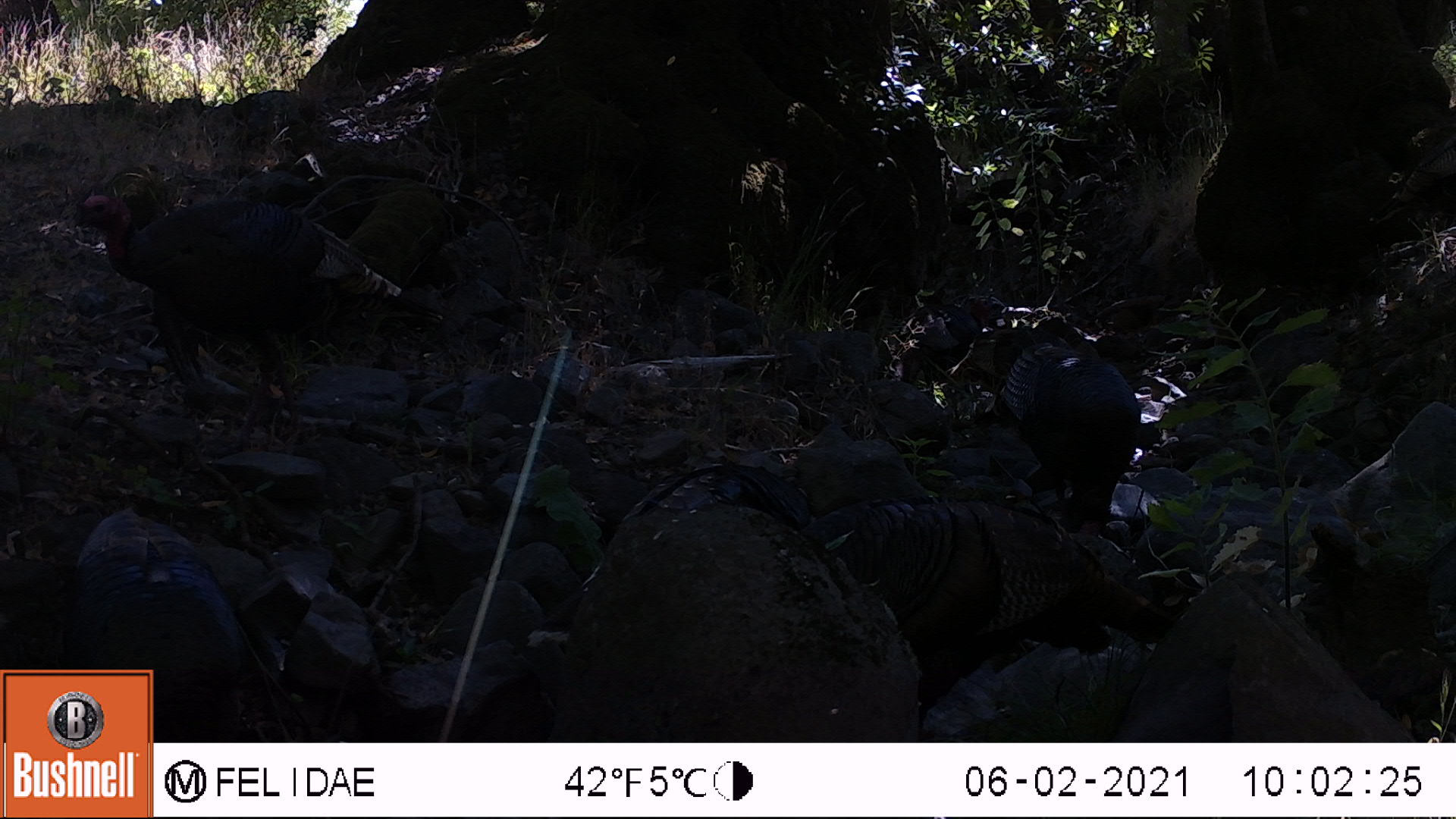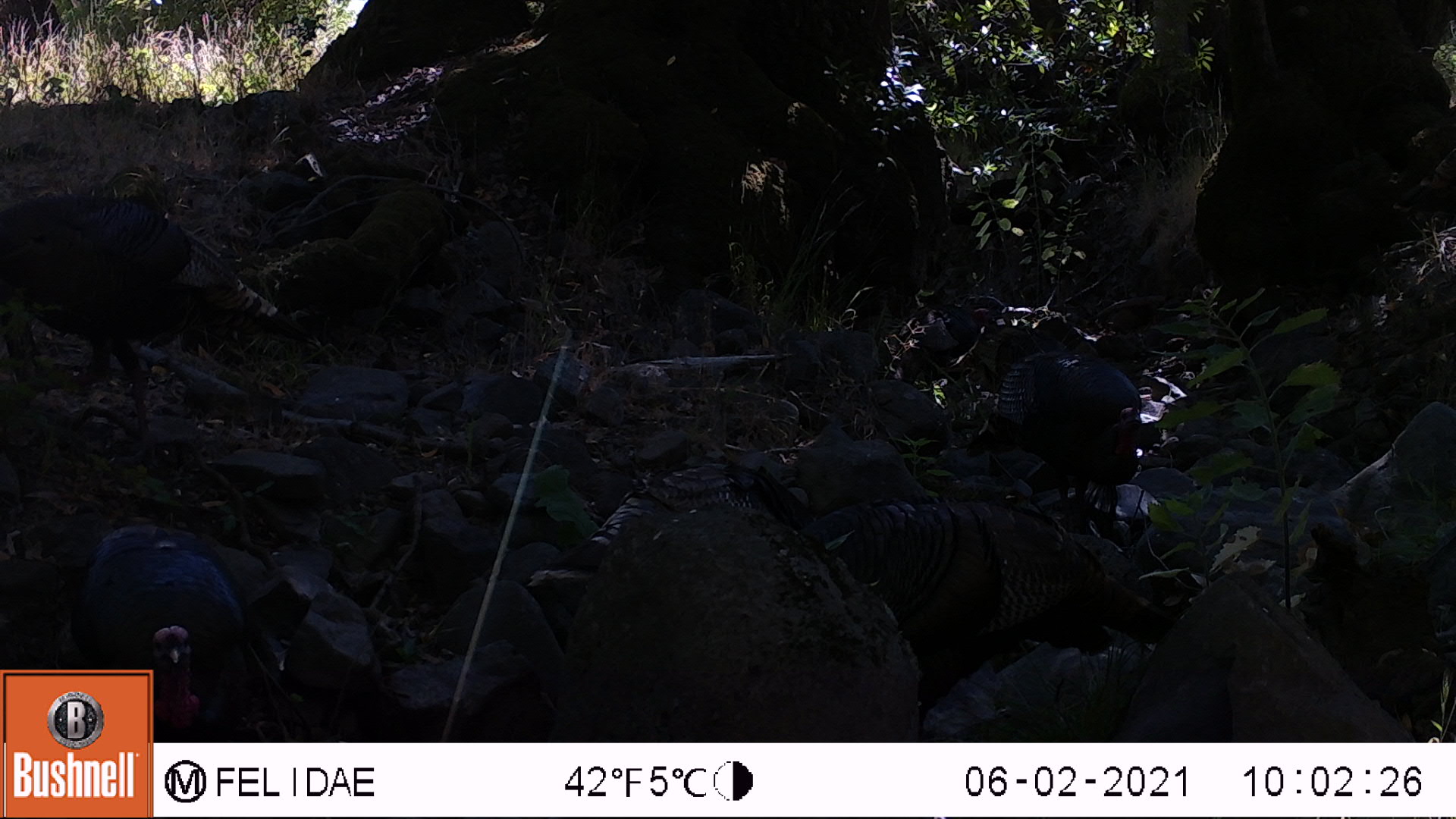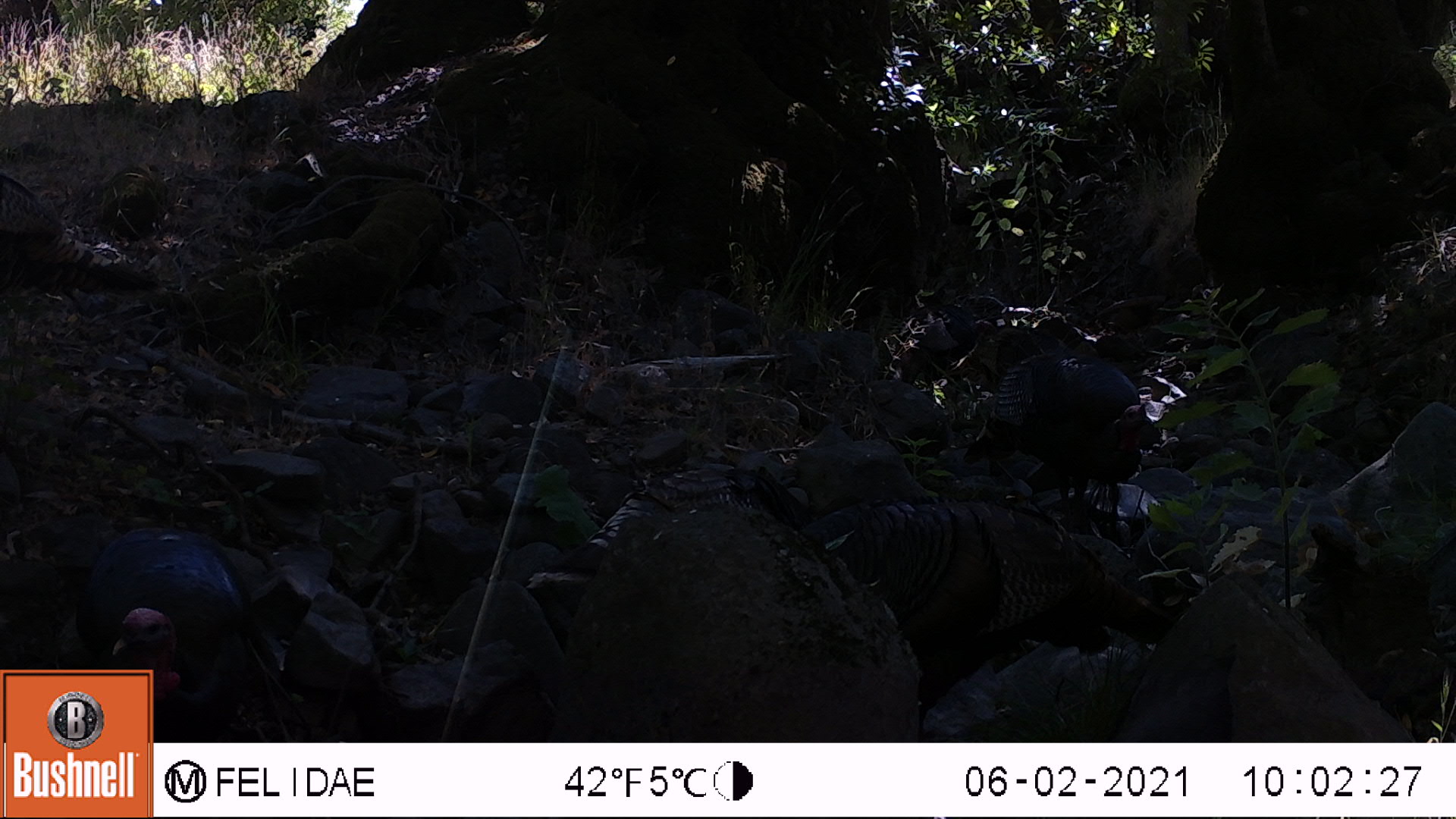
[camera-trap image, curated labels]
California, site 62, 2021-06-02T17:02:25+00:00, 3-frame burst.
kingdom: Animalia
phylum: Chordata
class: Aves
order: Galliformes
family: Phasianidae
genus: Meleagris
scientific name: Meleagris gallopavo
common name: turkey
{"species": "turkey (Meleagris gallopavo)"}